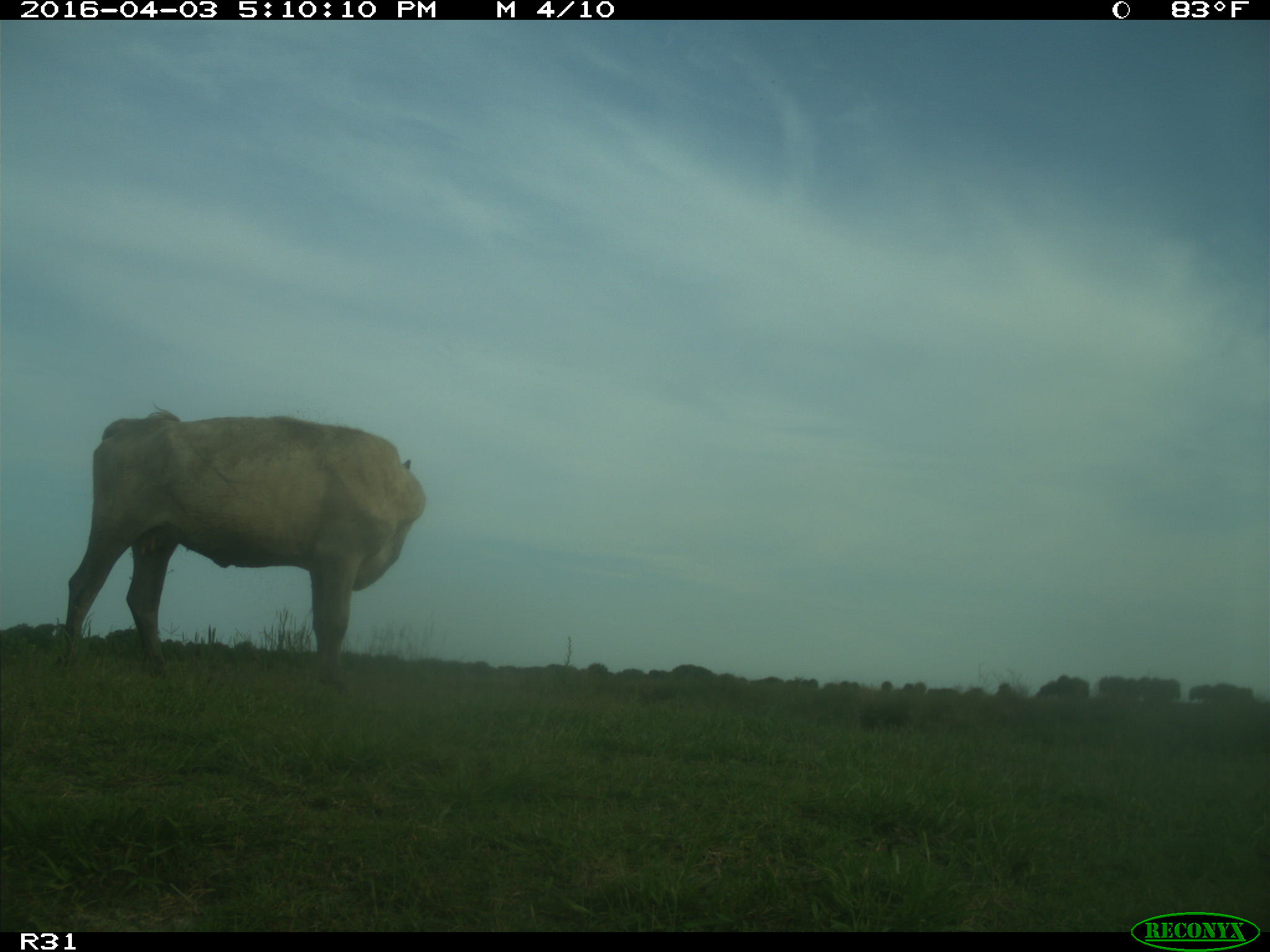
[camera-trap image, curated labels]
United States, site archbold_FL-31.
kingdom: Animalia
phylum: Chordata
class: Mammalia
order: Artiodactyla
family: Bovidae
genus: Bos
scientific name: Bos taurus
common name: domestic cow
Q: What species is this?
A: Bos taurus (domestic cow).